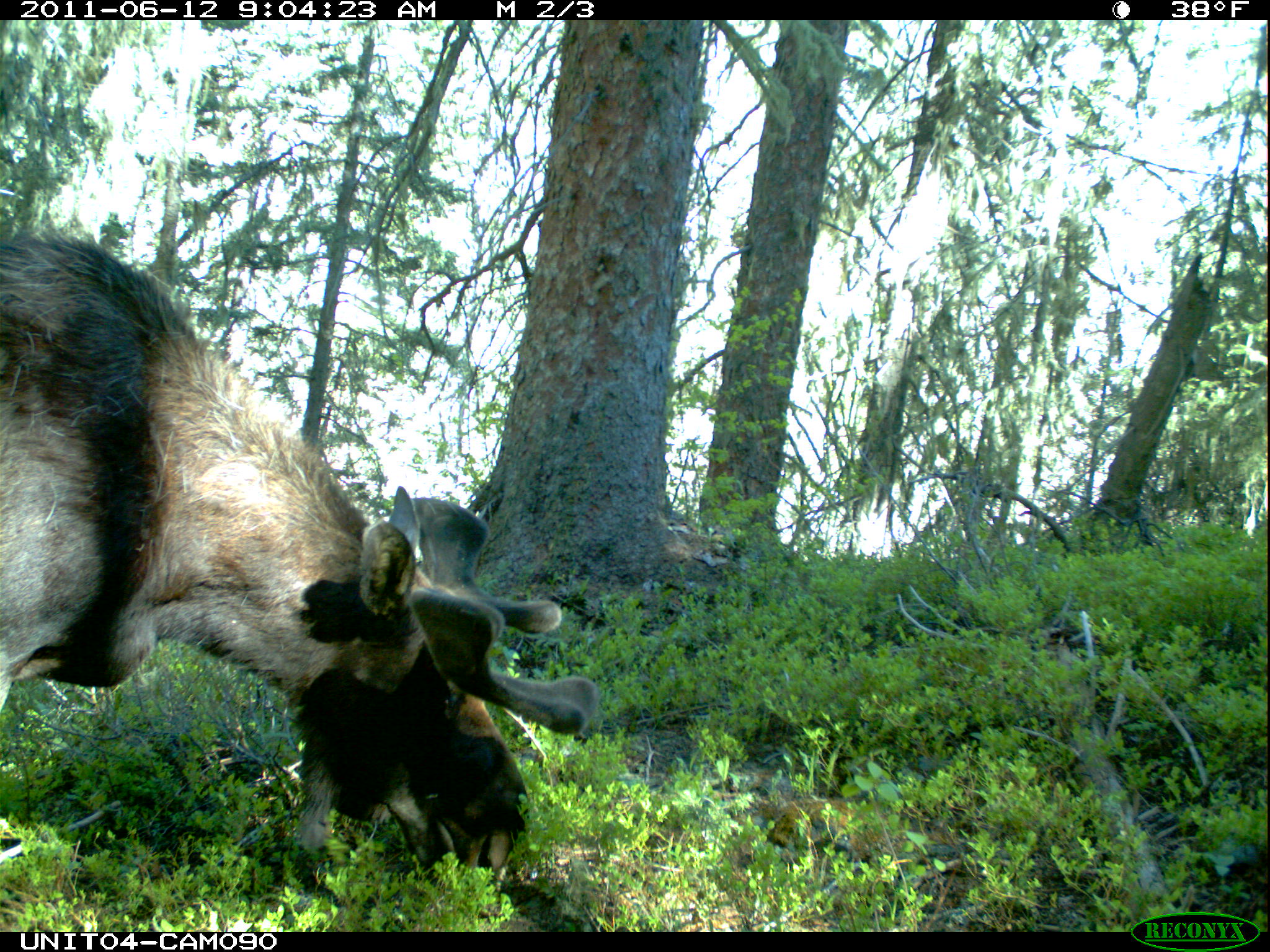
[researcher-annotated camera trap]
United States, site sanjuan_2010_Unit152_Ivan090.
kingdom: Animalia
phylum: Chordata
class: Mammalia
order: Artiodactyla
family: Cervidae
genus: Alces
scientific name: Alces alces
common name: moose